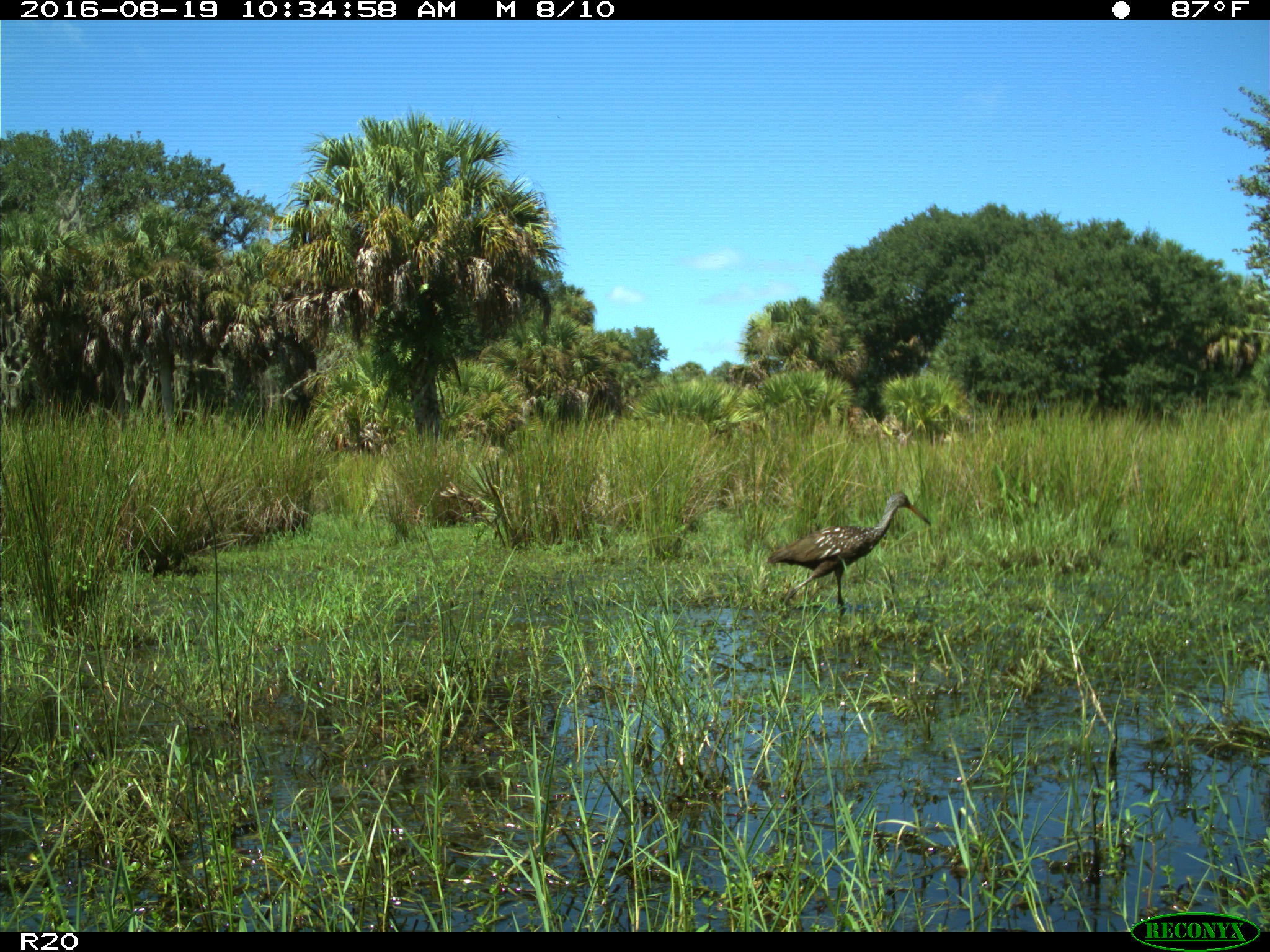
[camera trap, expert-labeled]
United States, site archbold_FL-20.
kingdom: Animalia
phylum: Chordata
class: Aves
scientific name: Aves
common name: birds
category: unidentified bird